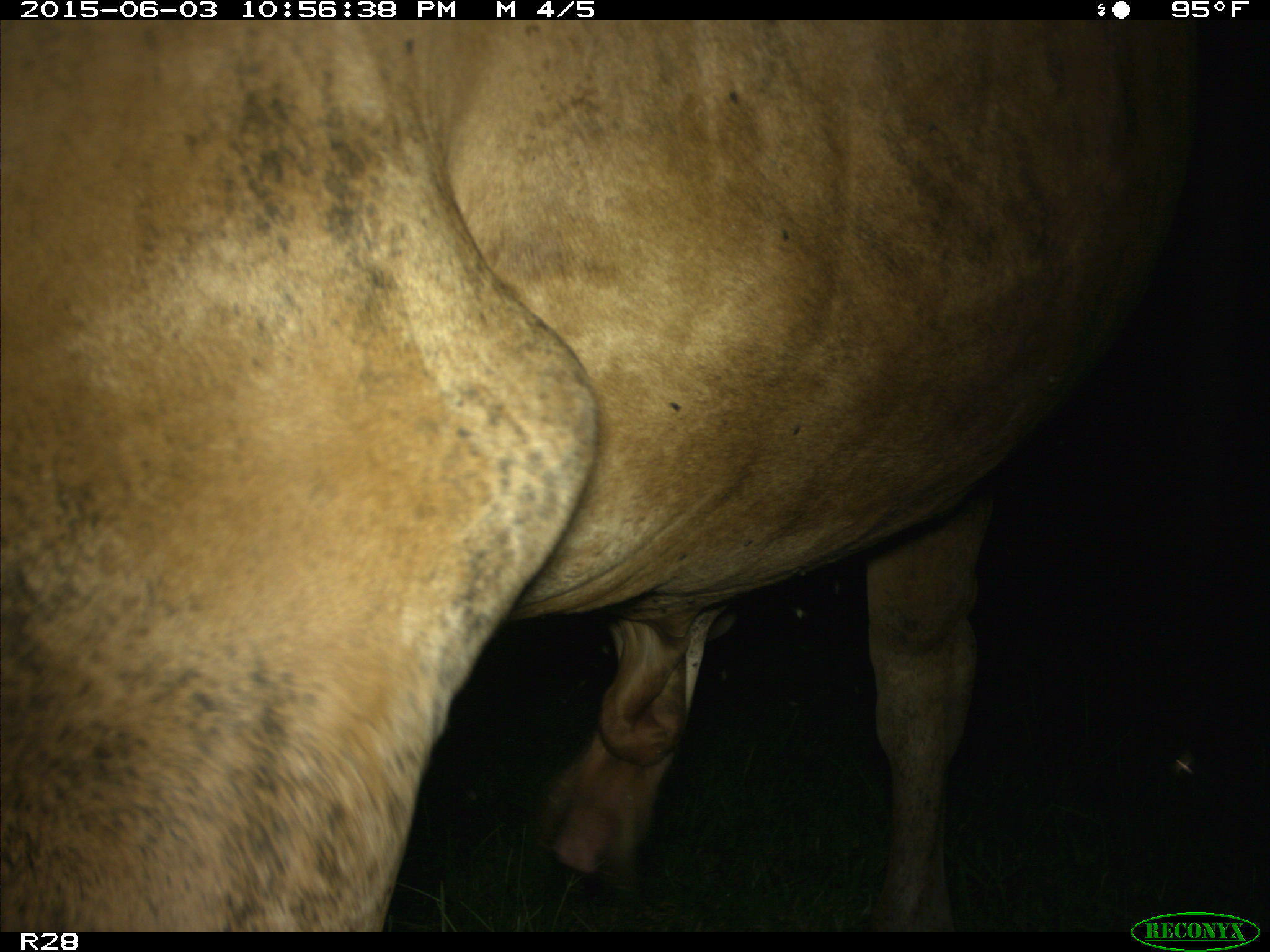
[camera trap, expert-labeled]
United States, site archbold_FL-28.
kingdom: Animalia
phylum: Chordata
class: Mammalia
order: Artiodactyla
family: Bovidae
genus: Bos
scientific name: Bos taurus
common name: domestic cow